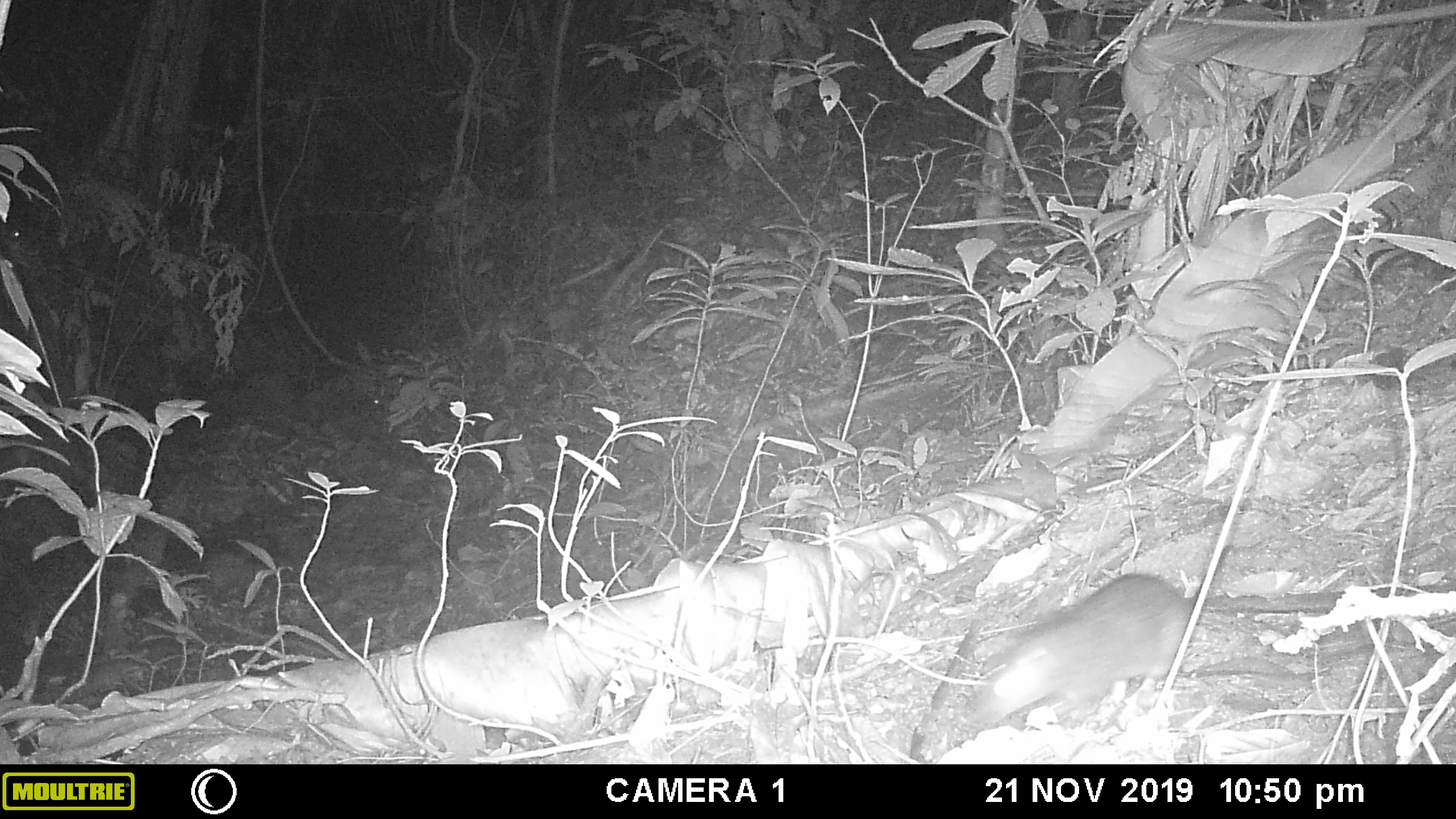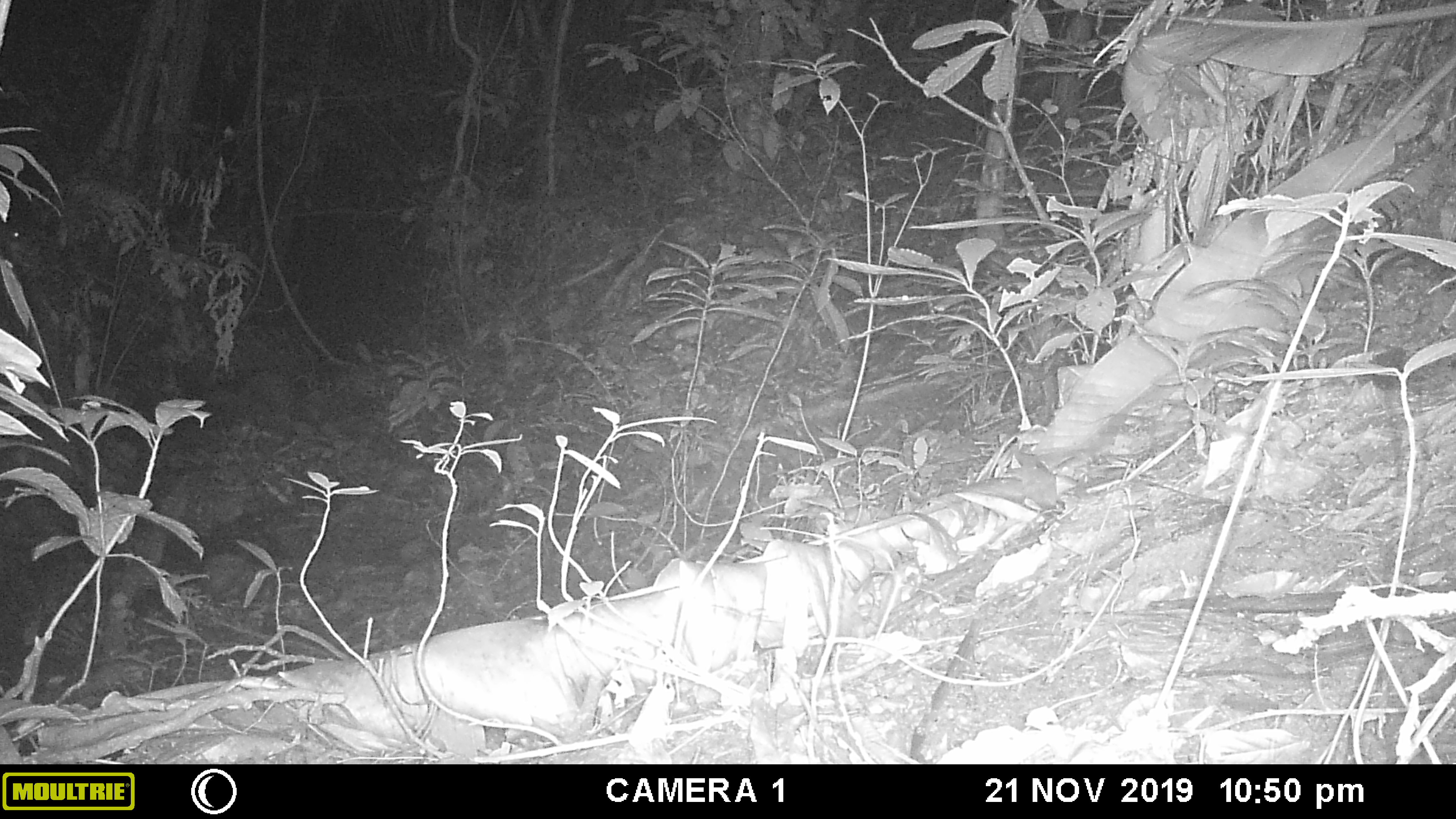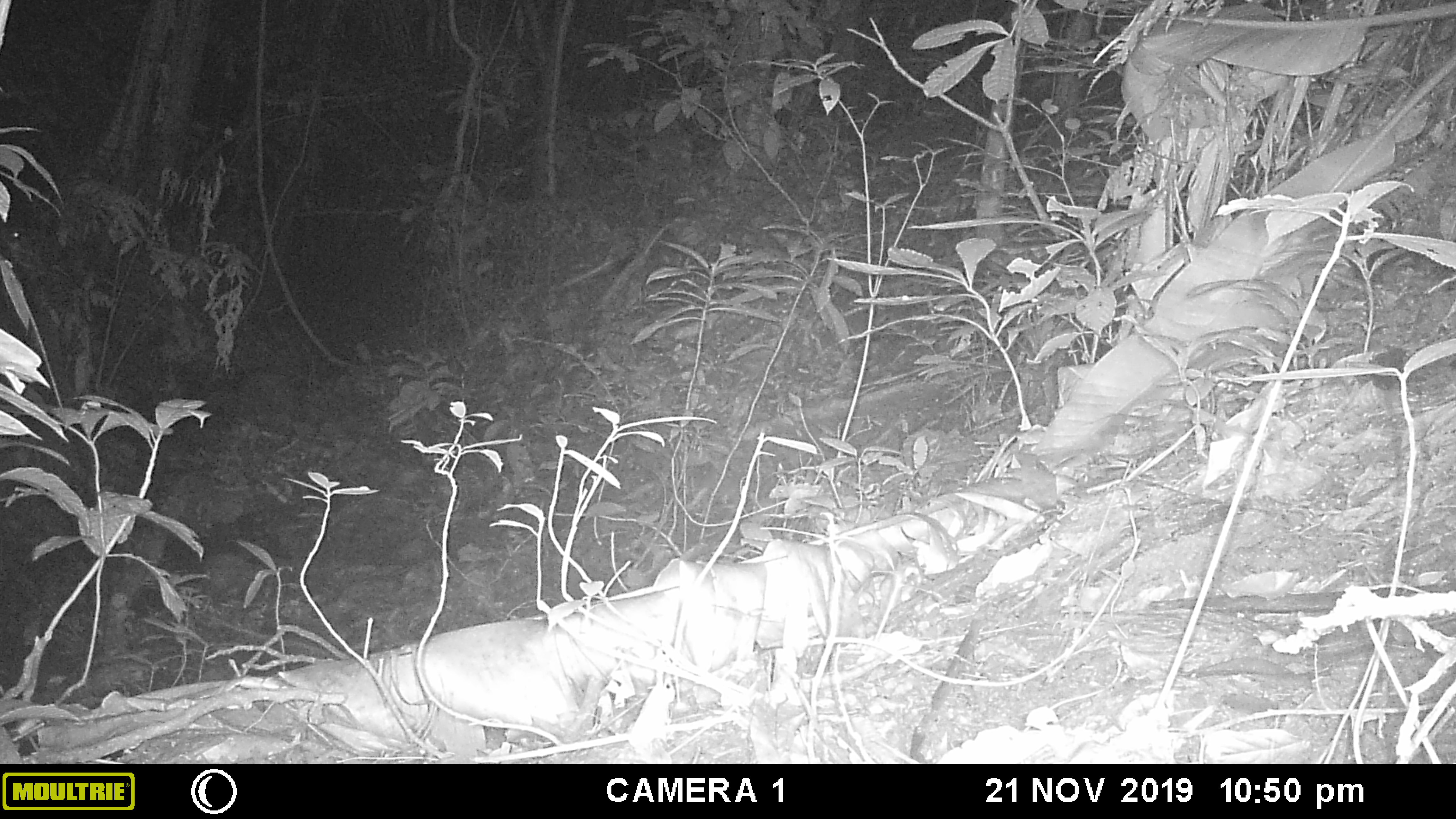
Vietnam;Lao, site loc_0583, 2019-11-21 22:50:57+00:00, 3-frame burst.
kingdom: Animalia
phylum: Chordata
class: Mammalia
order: Rodentia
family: Muridae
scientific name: Muridae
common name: old-world mice and rats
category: unidentified murid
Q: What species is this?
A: Unidentified murid (old-world mice and rats) (Muridae).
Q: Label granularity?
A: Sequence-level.